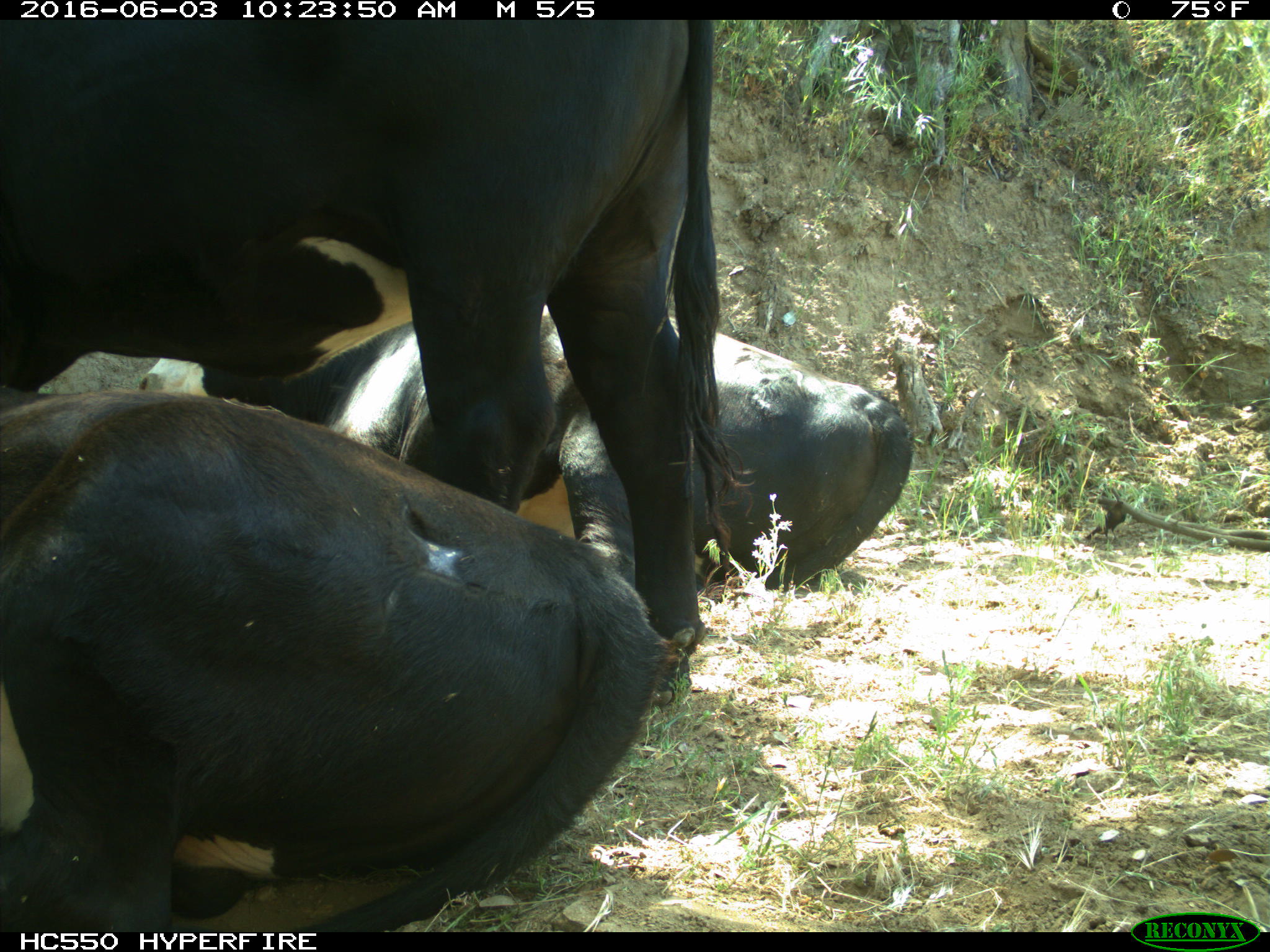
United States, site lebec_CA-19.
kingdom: Animalia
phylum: Chordata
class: Mammalia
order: Artiodactyla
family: Bovidae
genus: Bos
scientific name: Bos taurus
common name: domestic cow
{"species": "Bos taurus (domestic cow)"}